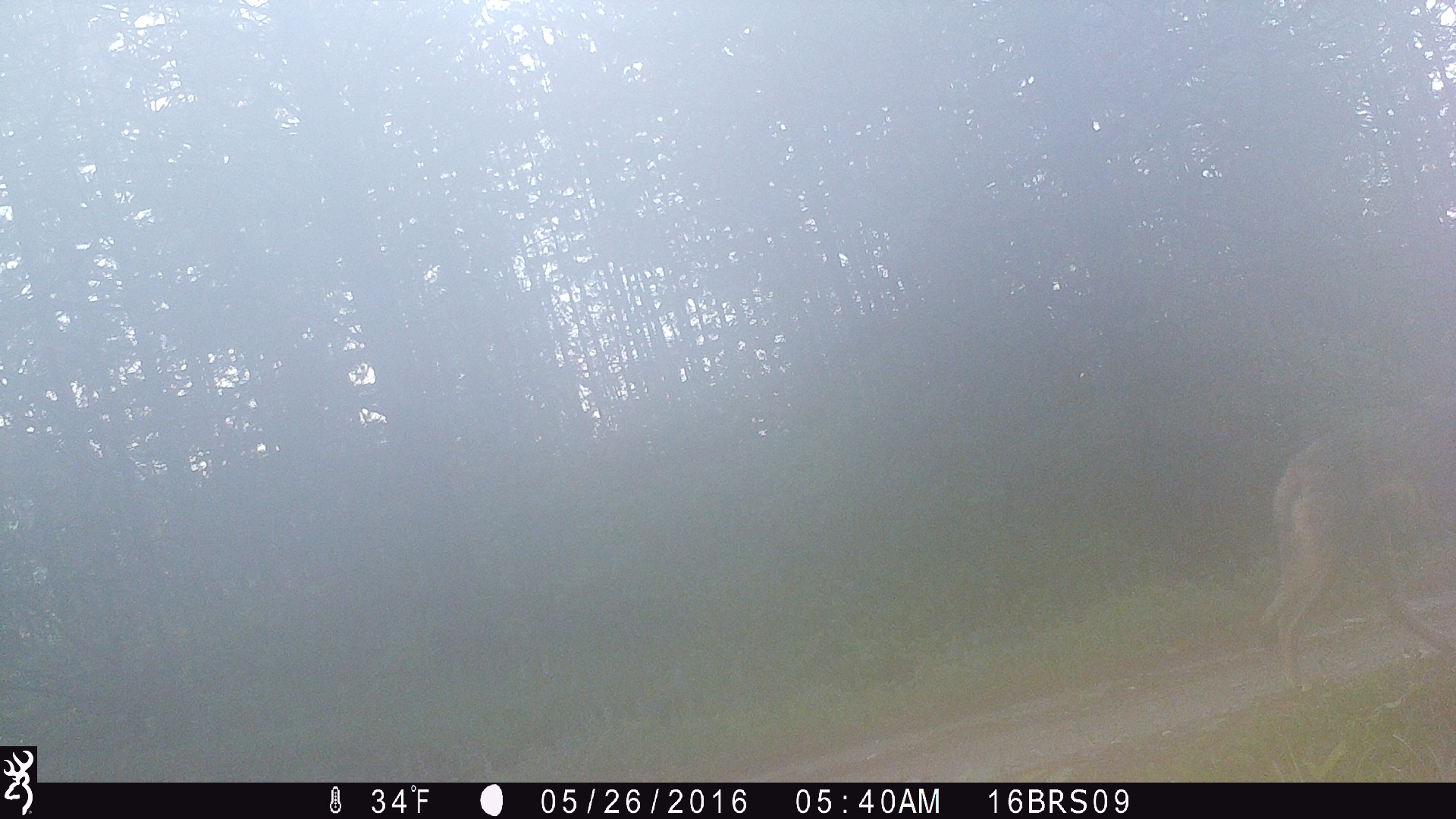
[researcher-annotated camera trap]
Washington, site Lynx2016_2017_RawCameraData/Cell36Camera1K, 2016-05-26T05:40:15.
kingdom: Animalia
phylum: Chordata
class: Mammalia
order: Carnivora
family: Canidae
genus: Canis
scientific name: Canis lupus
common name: gray wolf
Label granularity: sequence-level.